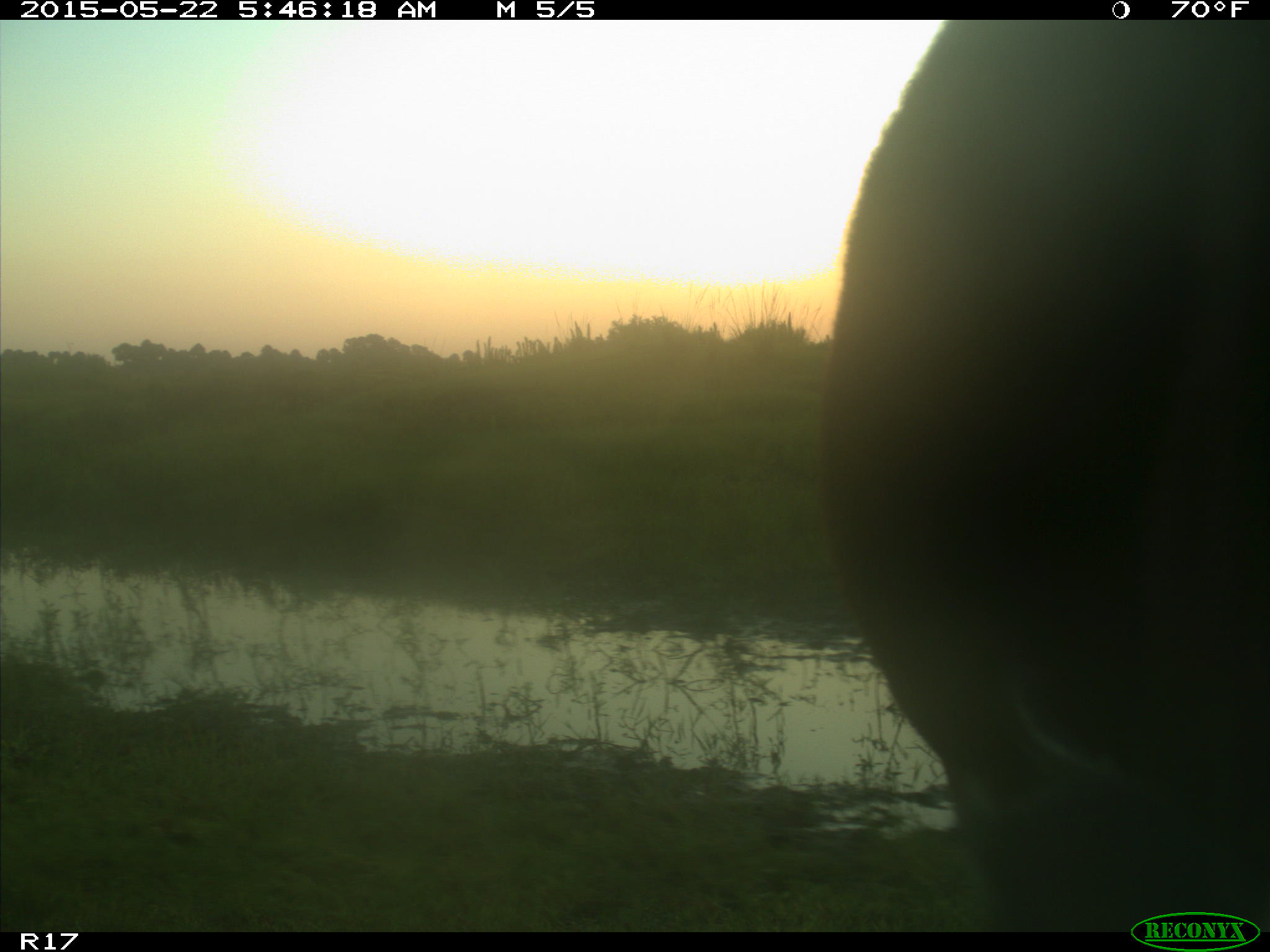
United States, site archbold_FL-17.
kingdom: Animalia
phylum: Chordata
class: Mammalia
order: Artiodactyla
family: Bovidae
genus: Bos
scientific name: Bos taurus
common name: domestic cow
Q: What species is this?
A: Bos taurus (domestic cow).